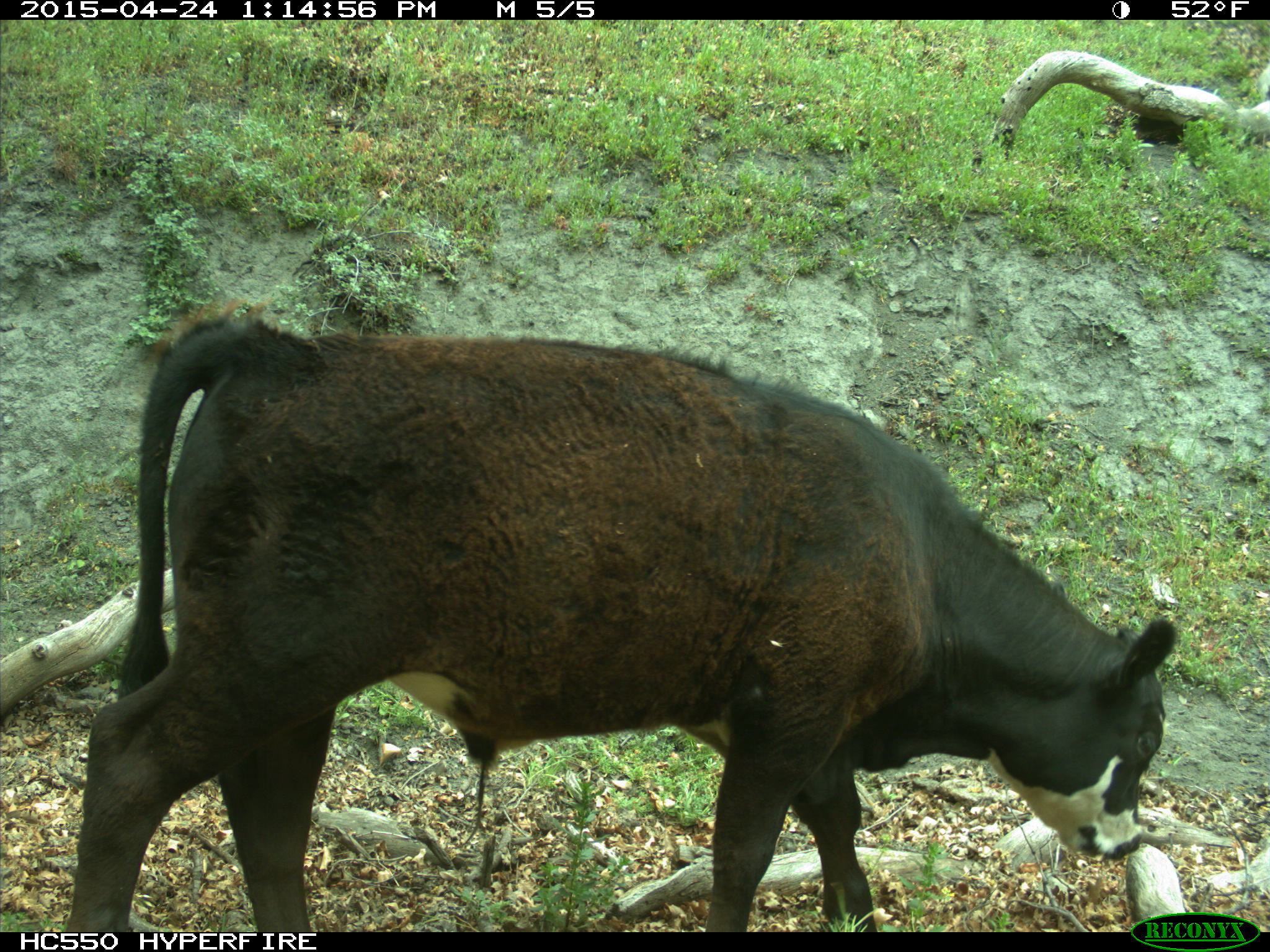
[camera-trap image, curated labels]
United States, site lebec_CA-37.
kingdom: Animalia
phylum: Chordata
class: Mammalia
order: Artiodactyla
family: Bovidae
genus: Bos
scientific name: Bos taurus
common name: domestic cow